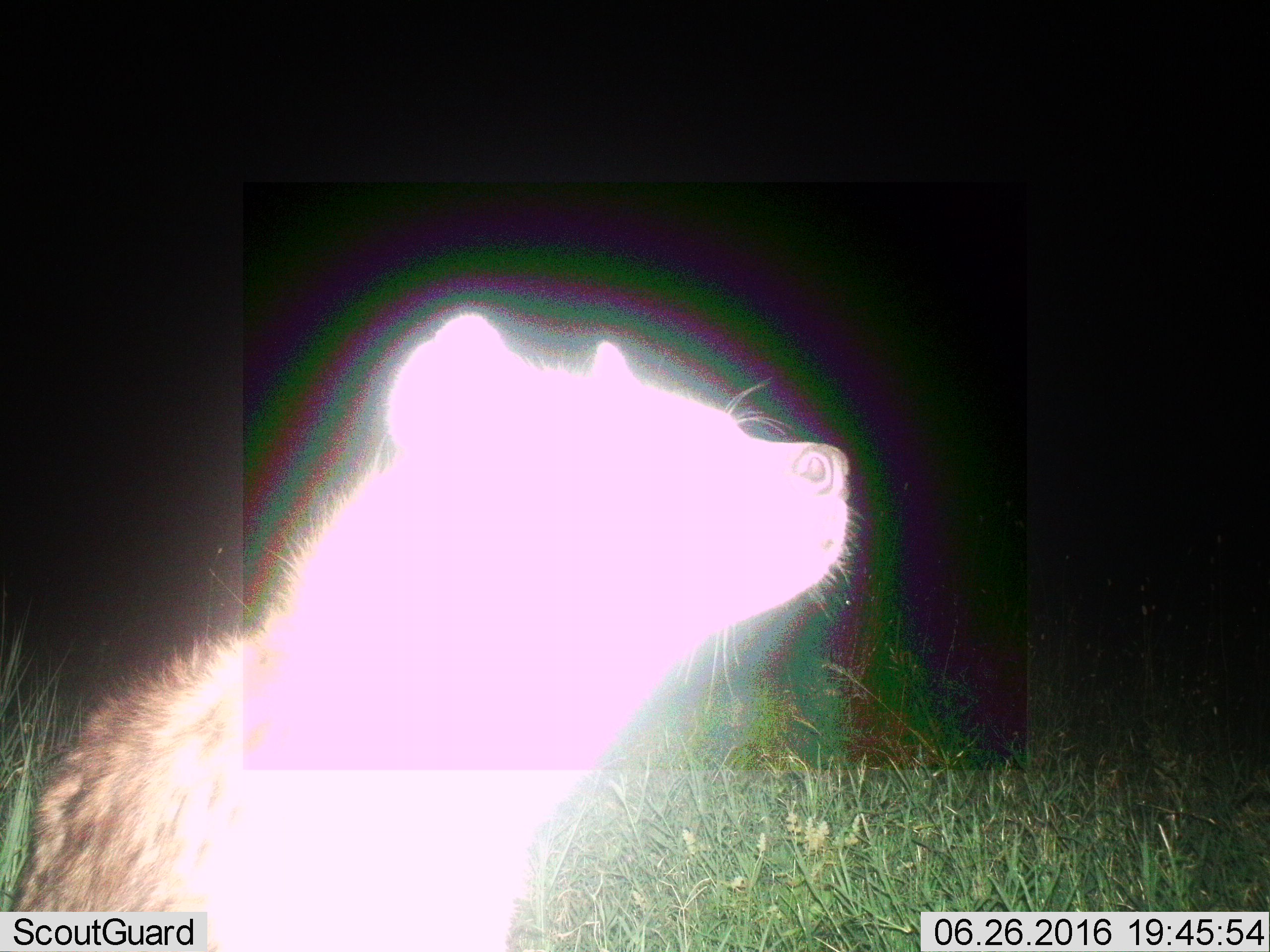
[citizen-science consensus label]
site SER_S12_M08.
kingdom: Animalia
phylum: Chordata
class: Mammalia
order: Carnivora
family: Hyaenidae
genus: Crocuta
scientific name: Crocuta crocuta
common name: spotted hyena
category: hyenaspotted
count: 1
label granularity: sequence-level